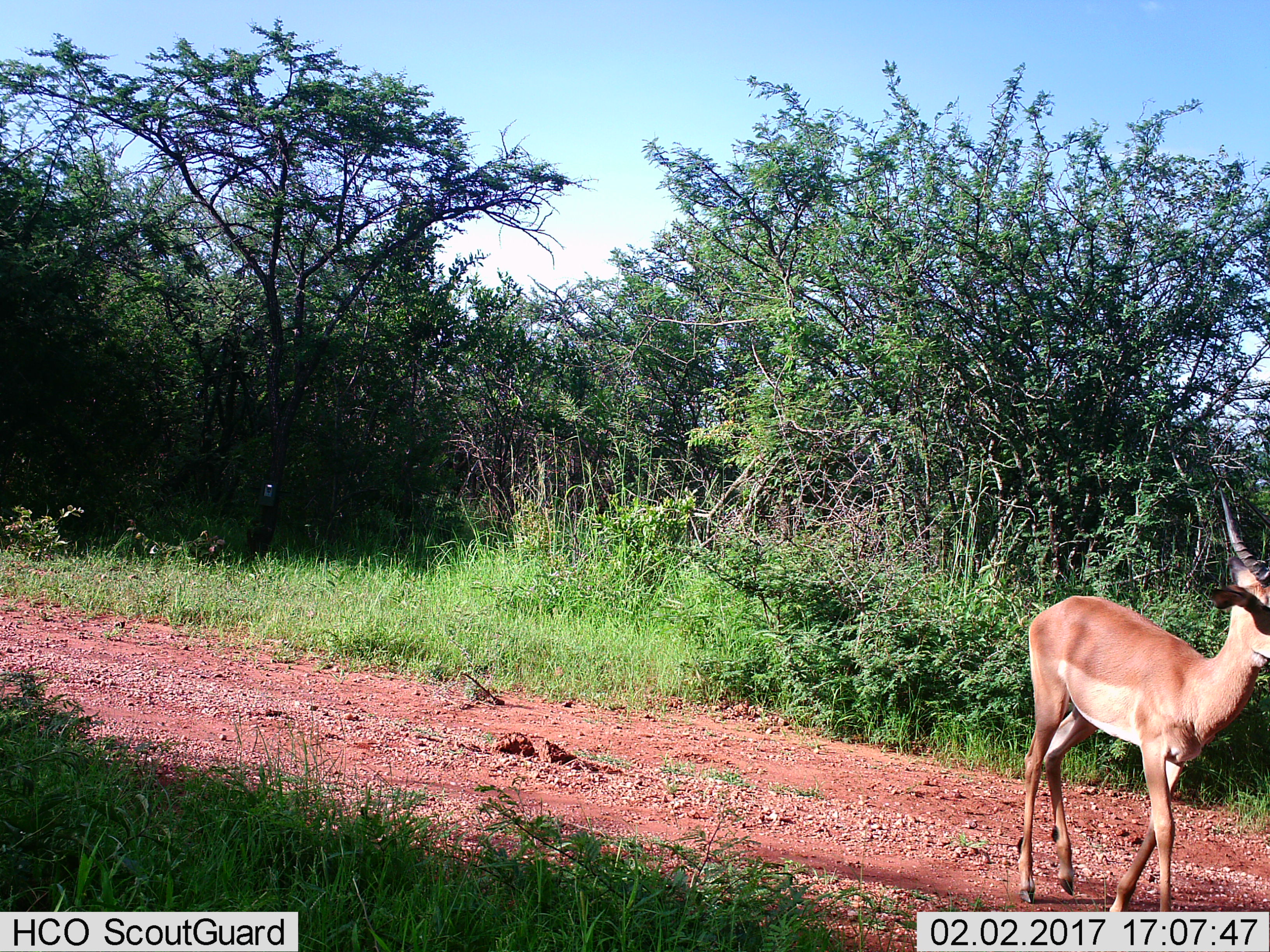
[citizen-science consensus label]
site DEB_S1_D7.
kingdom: Animalia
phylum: Chordata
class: Mammalia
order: Artiodactyla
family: Bovidae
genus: Aepyceros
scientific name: Aepyceros melampus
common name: impala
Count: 1.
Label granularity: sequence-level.